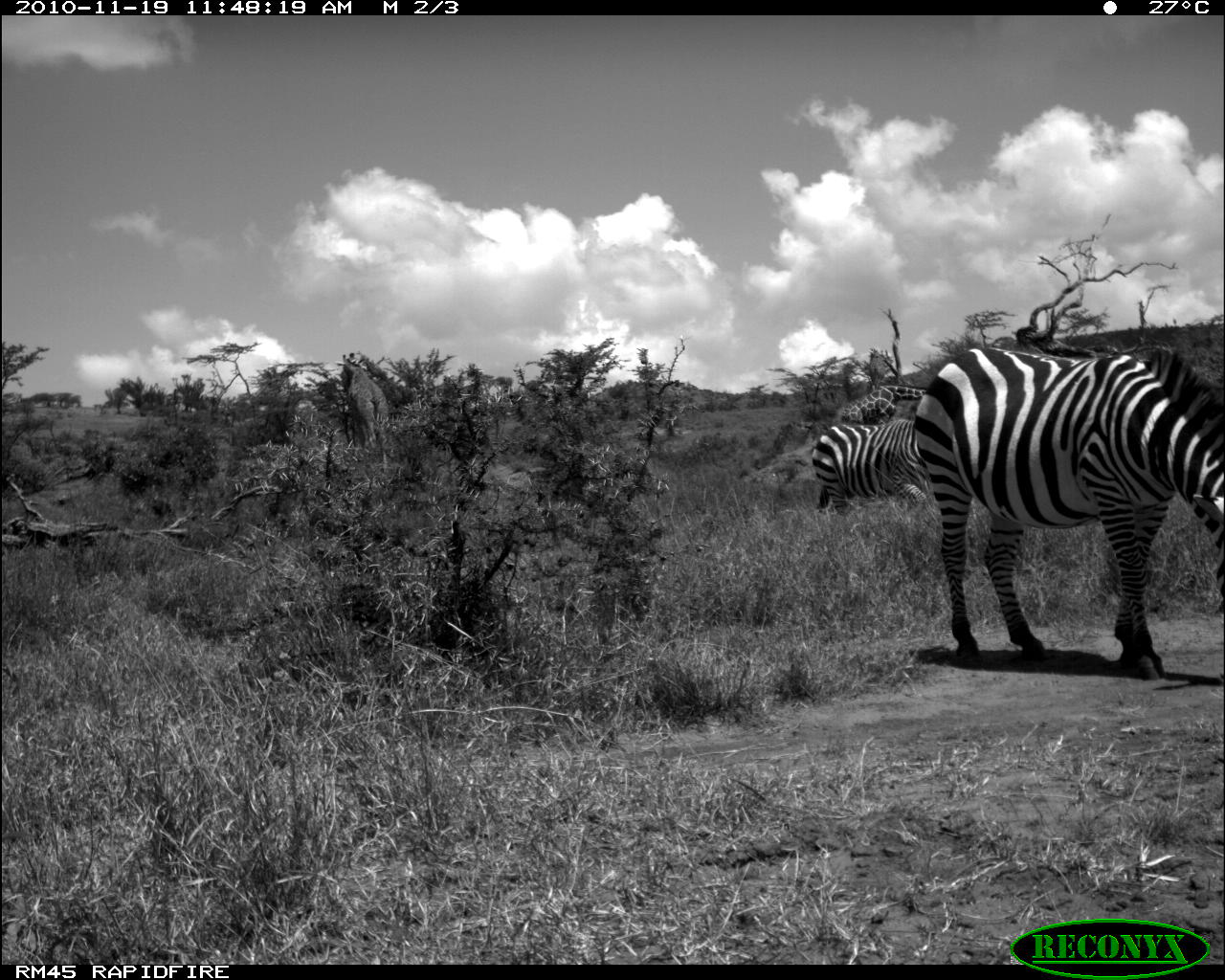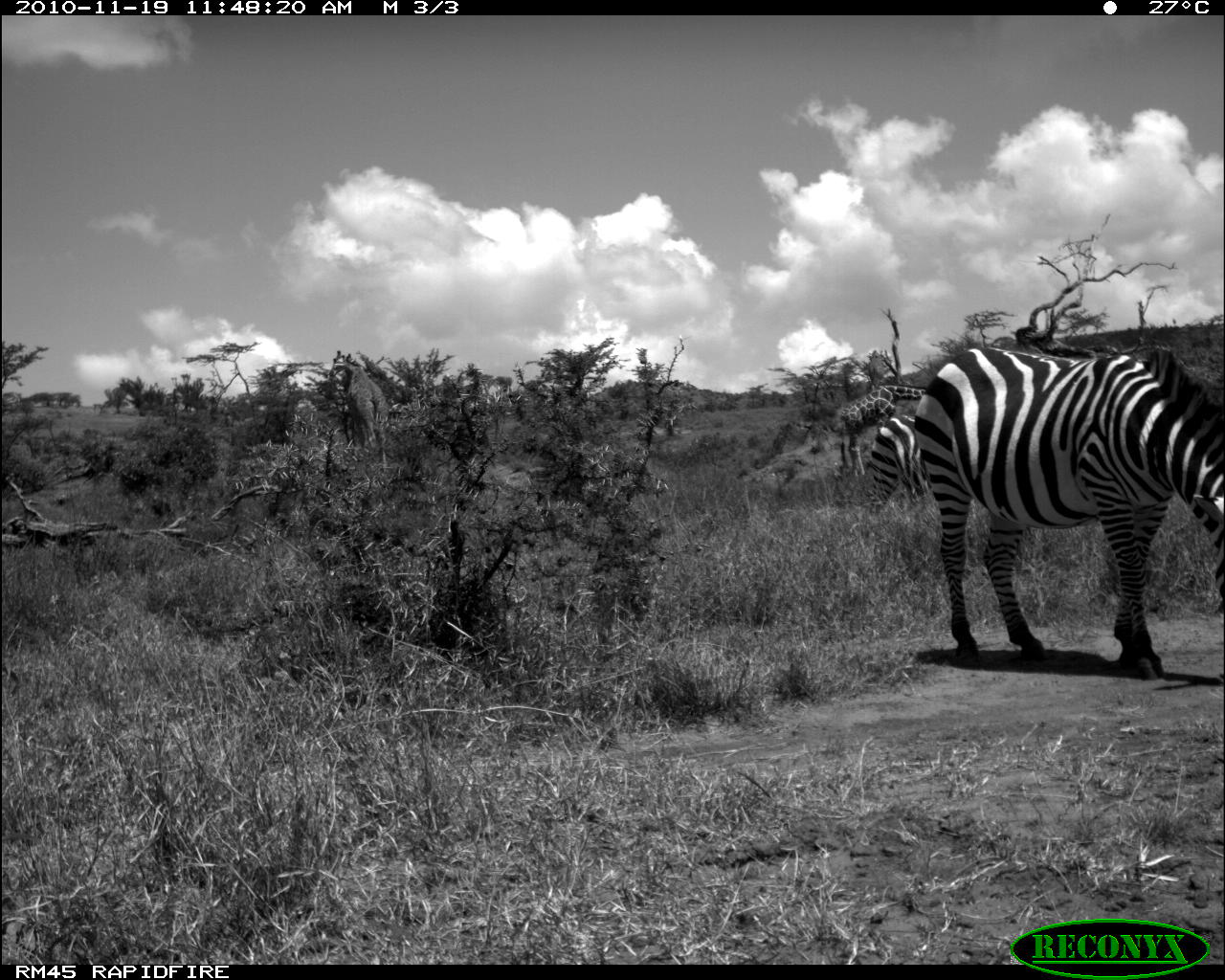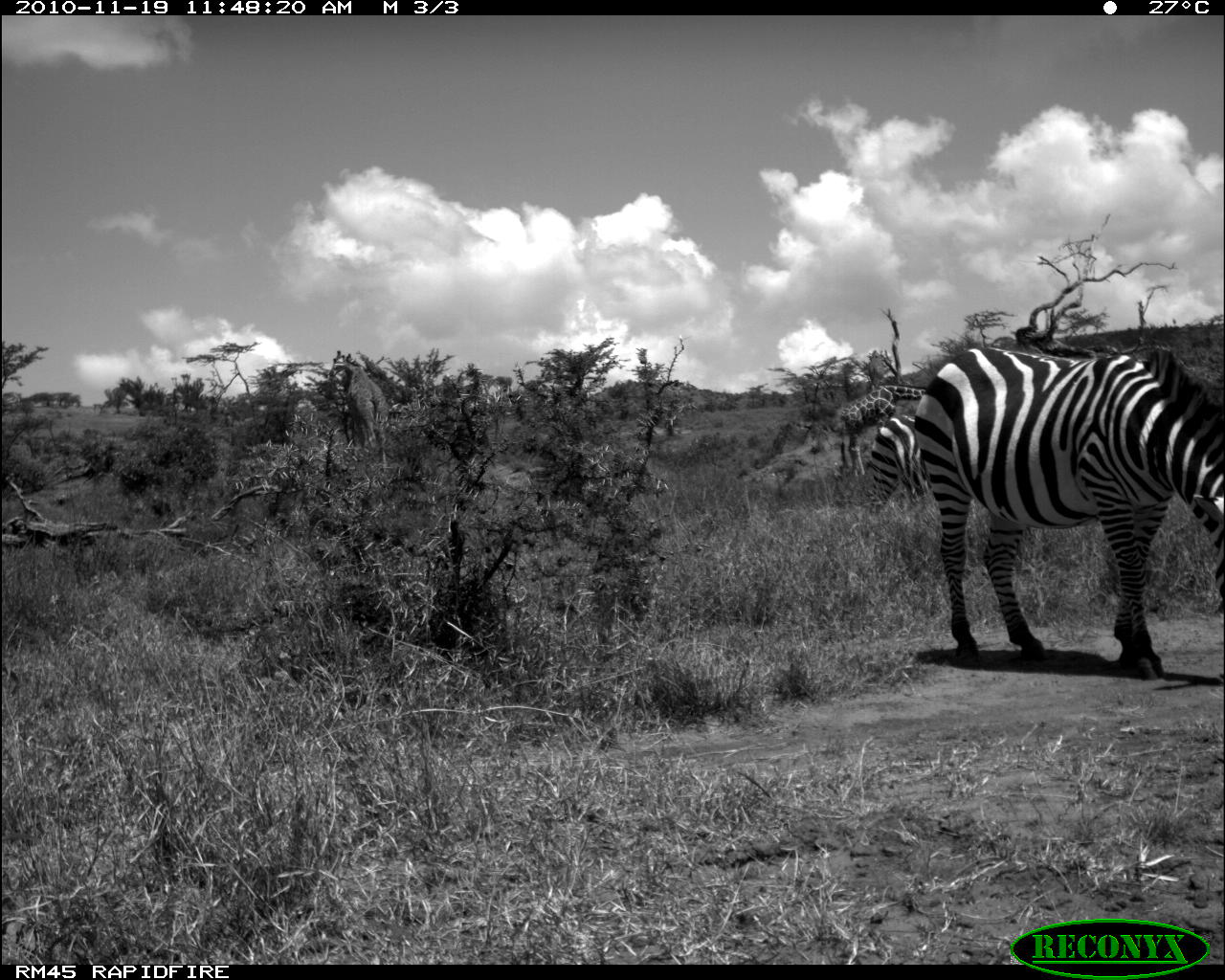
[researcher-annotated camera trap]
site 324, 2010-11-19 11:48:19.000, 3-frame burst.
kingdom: Animalia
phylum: Chordata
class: Mammalia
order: Artiodactyla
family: Giraffidae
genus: Giraffa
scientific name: Giraffa camelopardalis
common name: giraffe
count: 2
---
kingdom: Animalia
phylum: Chordata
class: Mammalia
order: Perissodactyla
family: Equidae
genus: Equus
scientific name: Equus quagga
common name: plains zebra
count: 2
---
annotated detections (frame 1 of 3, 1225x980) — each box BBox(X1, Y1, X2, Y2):
giraffa camelopardalis: BBox(906, 347, 1216, 682); BBox(806, 421, 925, 511); BBox(341, 353, 389, 471); BBox(838, 381, 925, 420)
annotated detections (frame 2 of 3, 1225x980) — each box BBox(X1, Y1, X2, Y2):
equus quagga: BBox(906, 344, 1225, 682); BBox(831, 382, 929, 477); BBox(329, 349, 388, 472); BBox(865, 412, 929, 515)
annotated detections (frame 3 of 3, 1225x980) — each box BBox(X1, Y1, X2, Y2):
giraffa camelopardalis: BBox(906, 339, 1224, 682); BBox(831, 382, 929, 477); BBox(328, 350, 389, 461); BBox(865, 415, 929, 509)